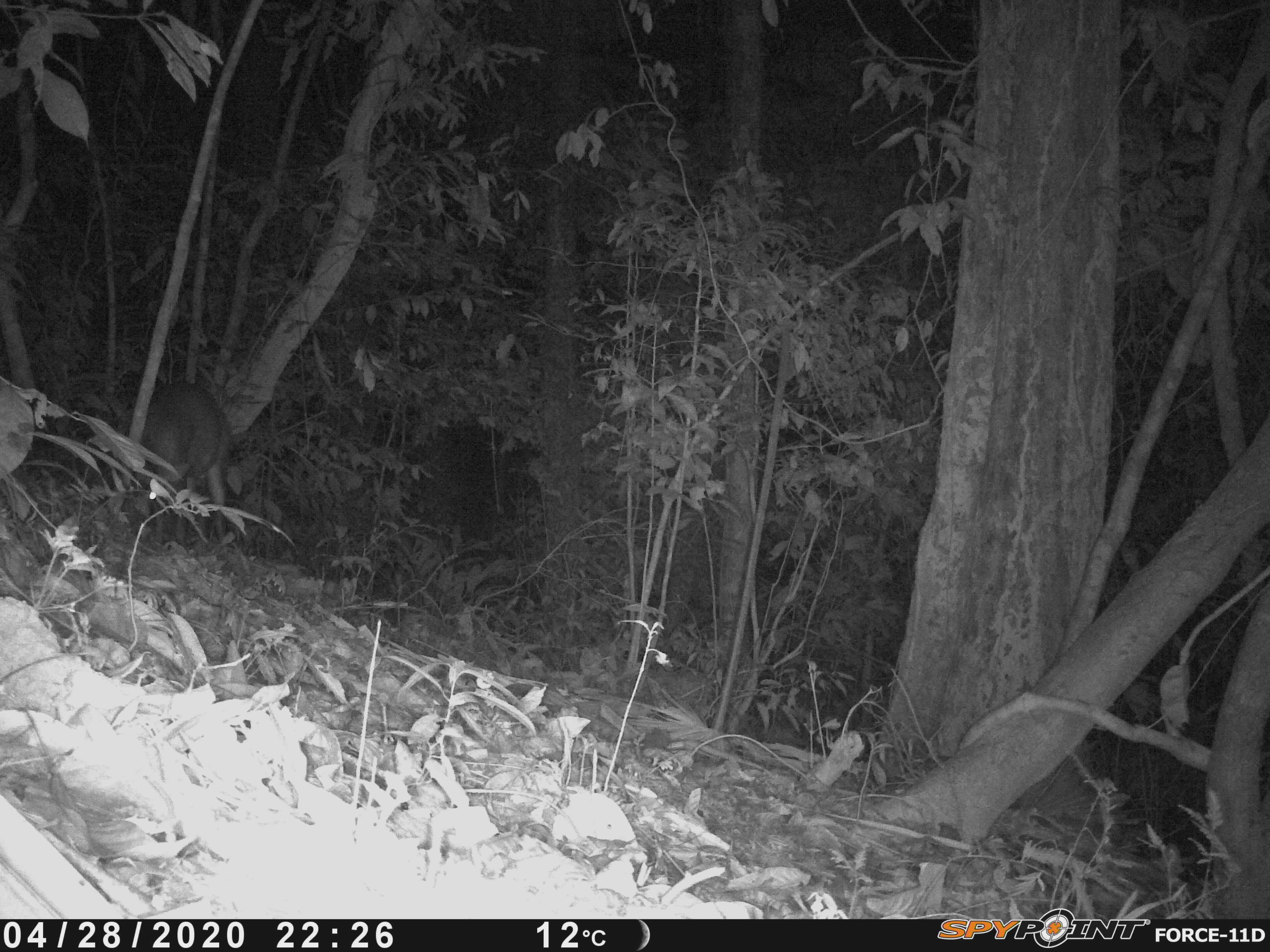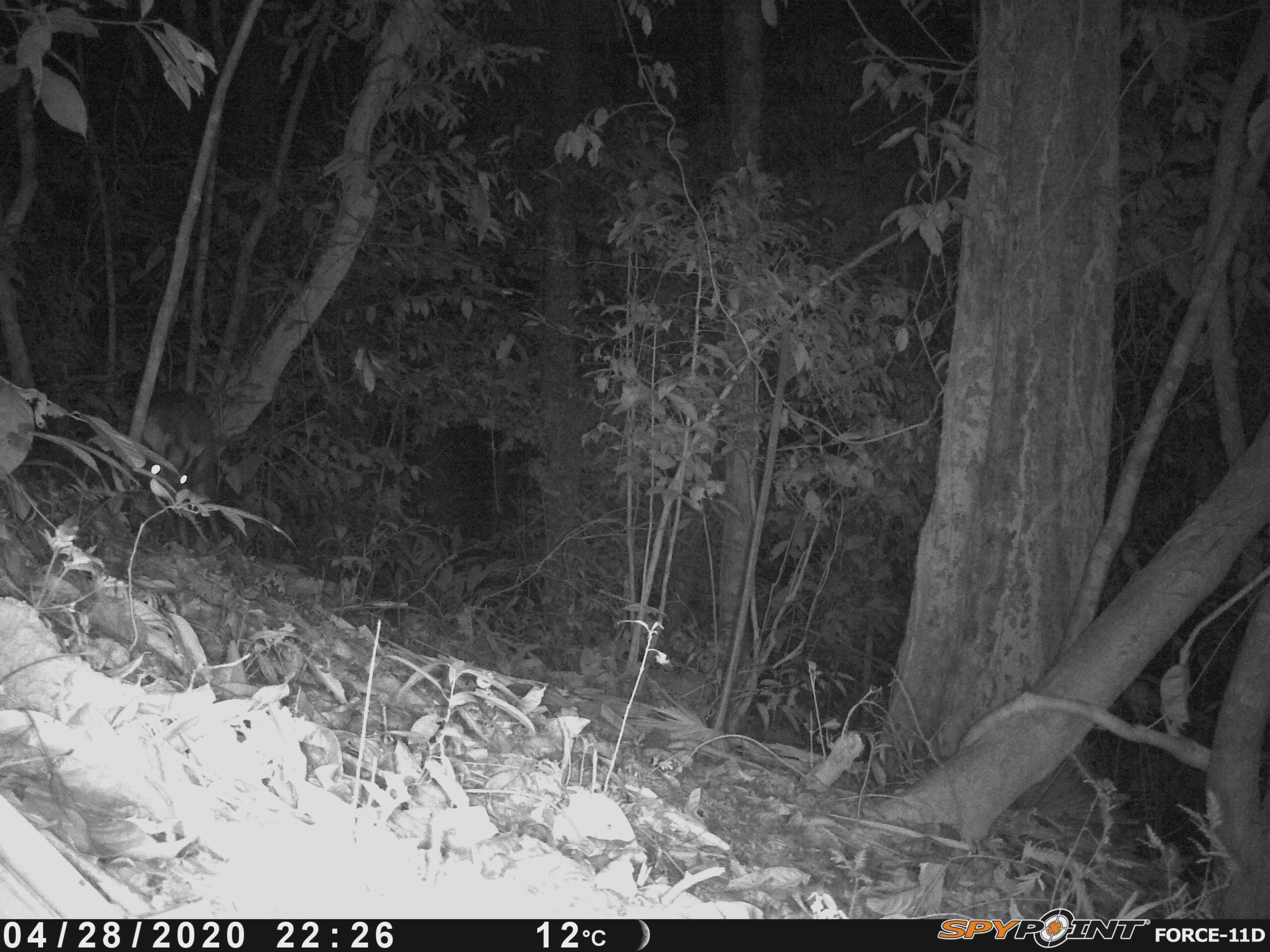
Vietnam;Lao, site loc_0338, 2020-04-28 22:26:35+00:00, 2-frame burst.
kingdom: Animalia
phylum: Chordata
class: Mammalia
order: Artiodactyla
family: Cervidae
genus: Muntiacus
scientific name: Muntiacus rooseveltorum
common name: roosevelt's muntjac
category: roosevelts muntjac group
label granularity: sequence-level